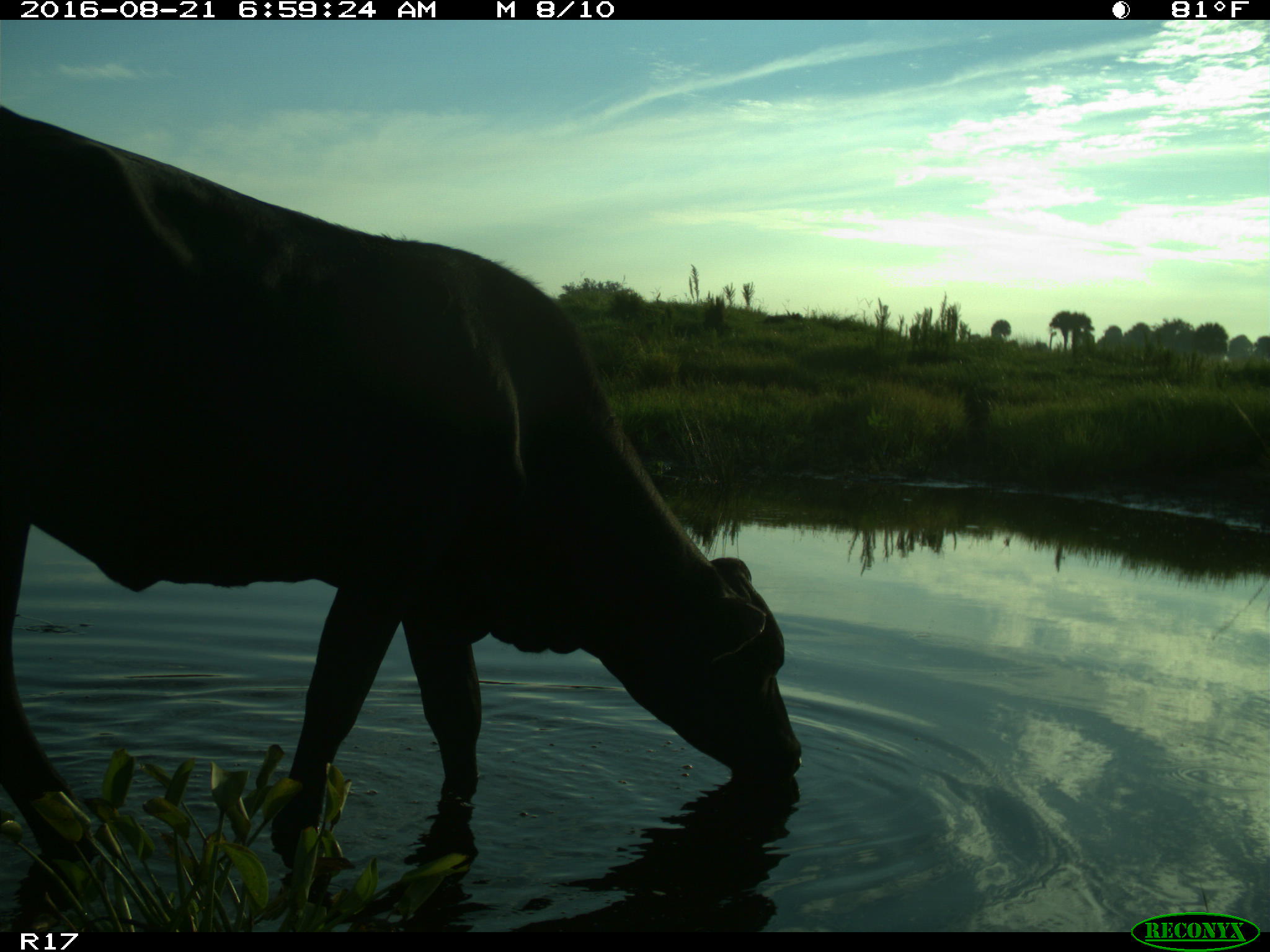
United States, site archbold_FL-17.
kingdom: Animalia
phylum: Chordata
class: Mammalia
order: Artiodactyla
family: Bovidae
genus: Bos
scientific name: Bos taurus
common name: domestic cow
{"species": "Bos taurus (domestic cow)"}